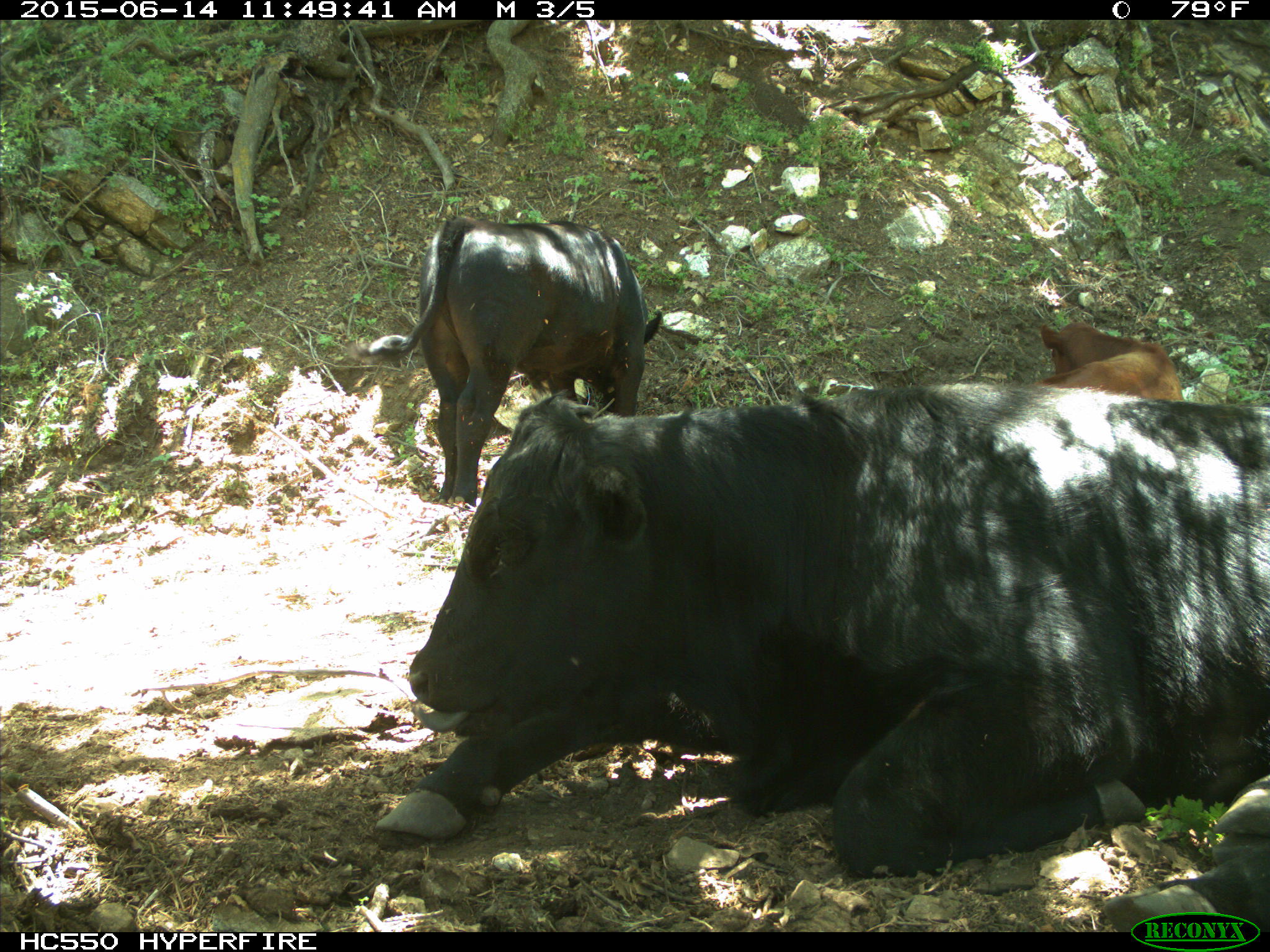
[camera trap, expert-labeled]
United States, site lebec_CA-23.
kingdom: Animalia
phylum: Chordata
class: Mammalia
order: Artiodactyla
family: Bovidae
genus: Bos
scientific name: Bos taurus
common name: domestic cow